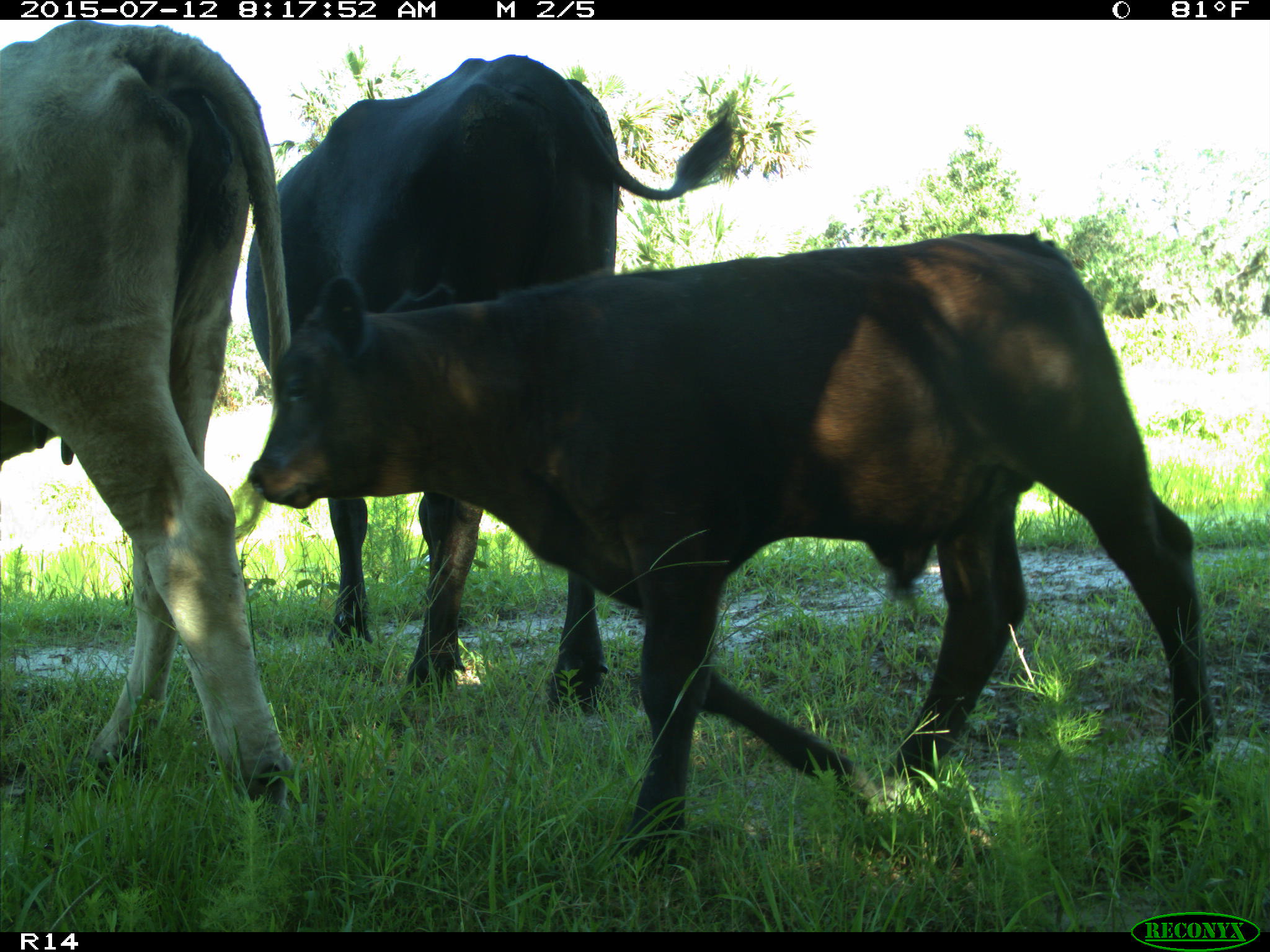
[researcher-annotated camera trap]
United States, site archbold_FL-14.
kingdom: Animalia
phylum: Chordata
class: Mammalia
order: Artiodactyla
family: Bovidae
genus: Bos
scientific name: Bos taurus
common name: domestic cow